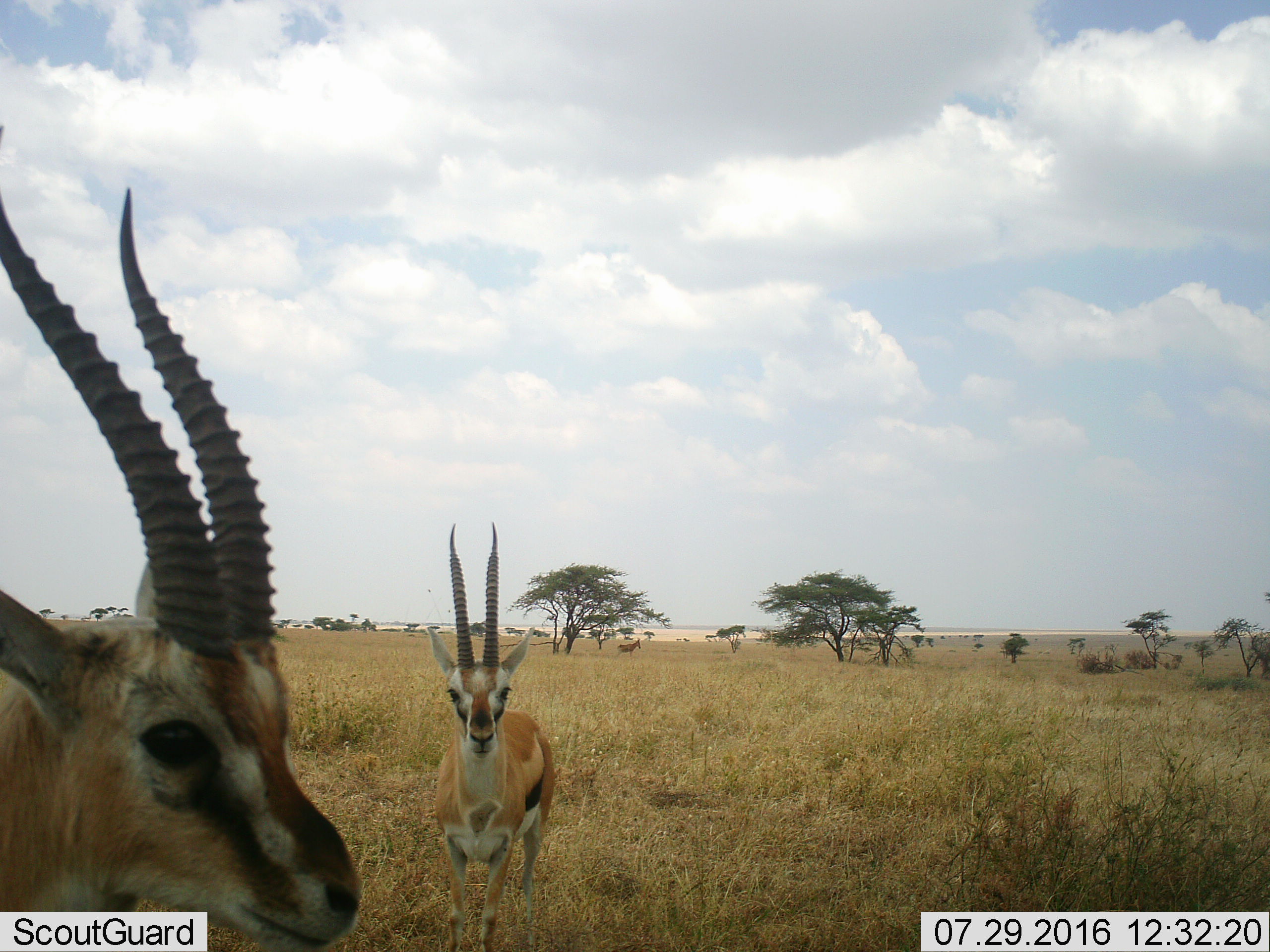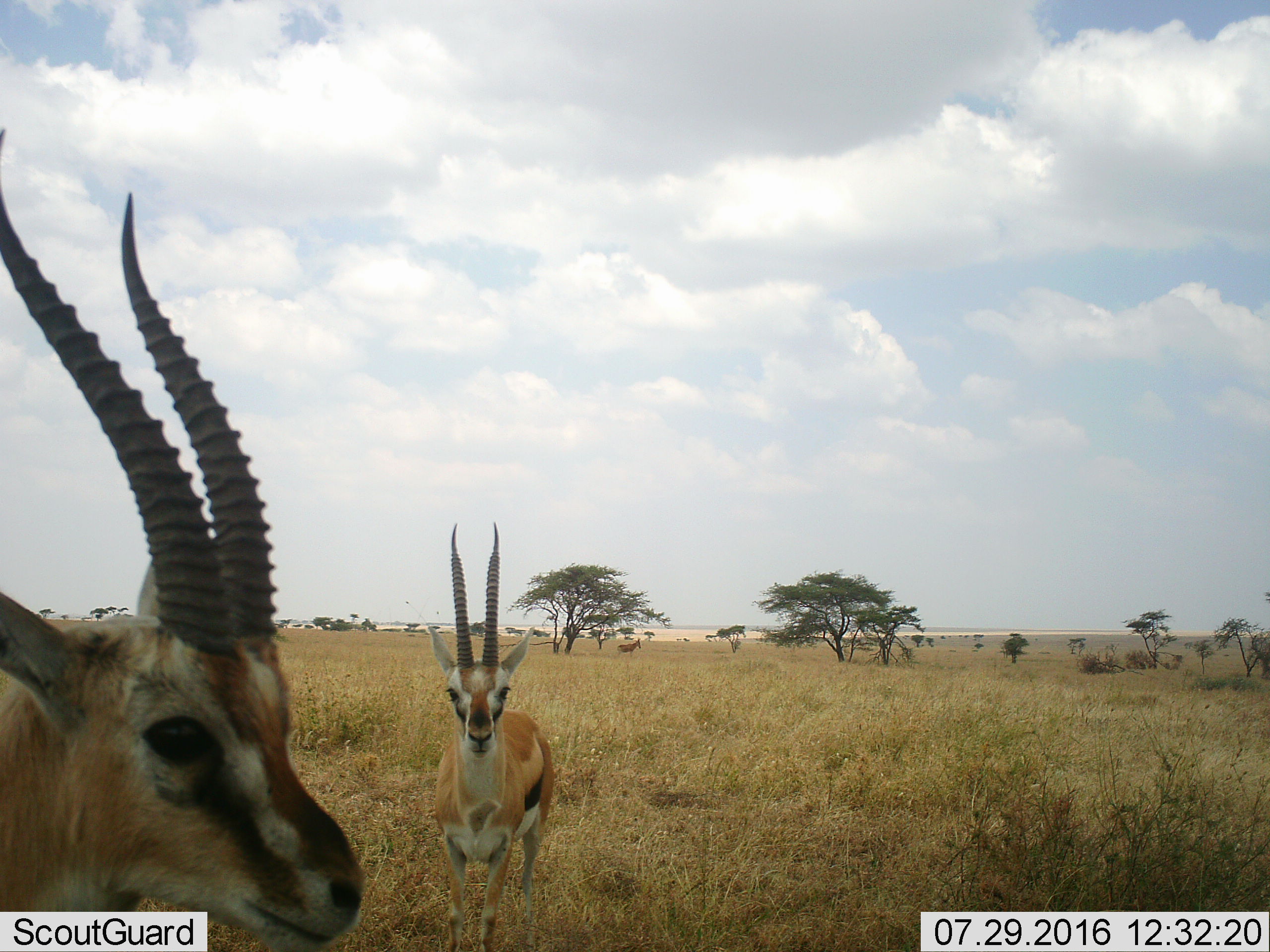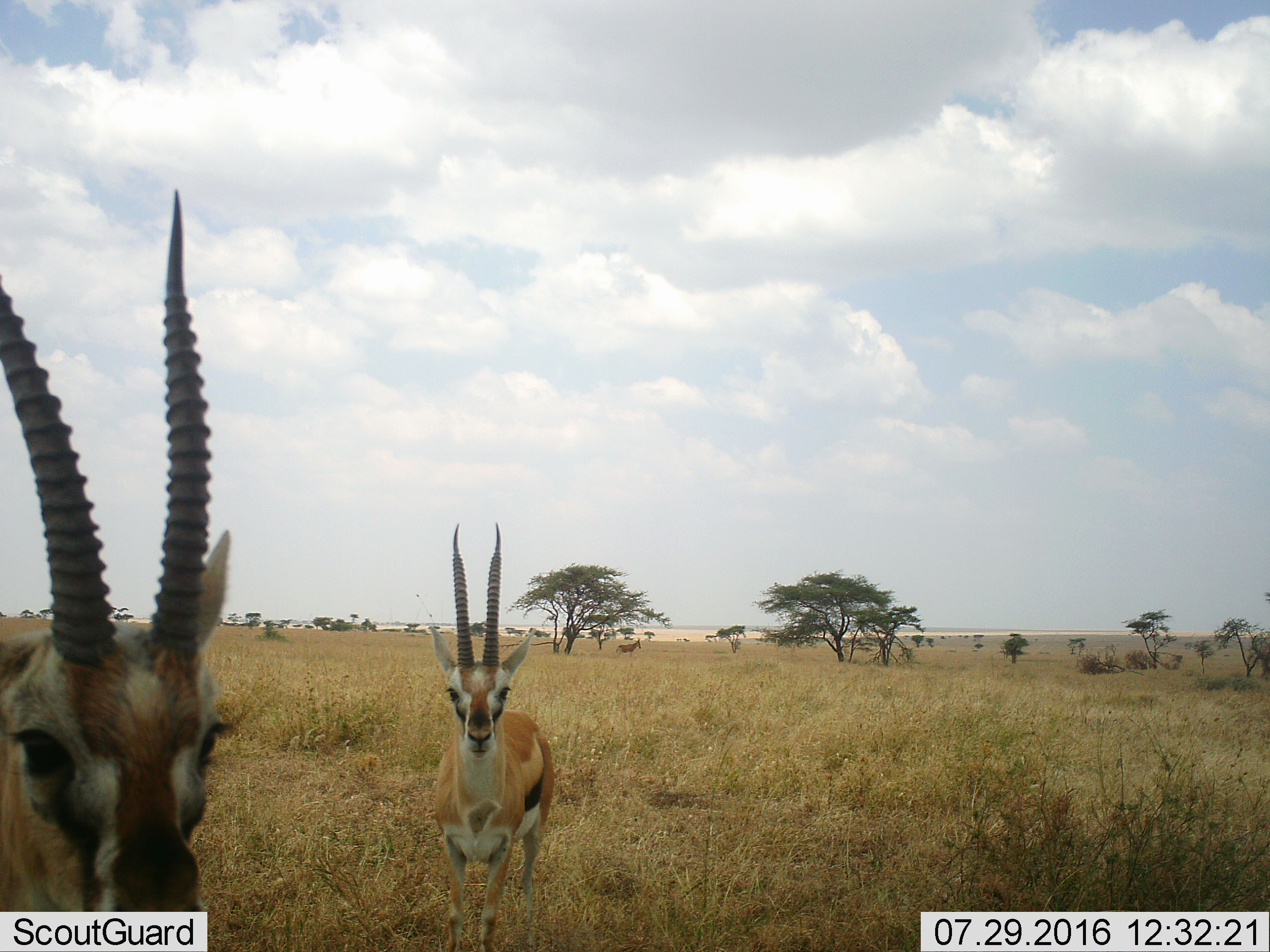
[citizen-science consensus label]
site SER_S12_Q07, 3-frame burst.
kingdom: Animalia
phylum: Chordata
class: Mammalia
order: Artiodactyla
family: Bovidae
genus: Eudorcas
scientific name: Eudorcas thomsonii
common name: thomson's gazelle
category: gazellethomsons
Gazellethomsons (thomson's gazelle) (Eudorcas thomsonii), count 2. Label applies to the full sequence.